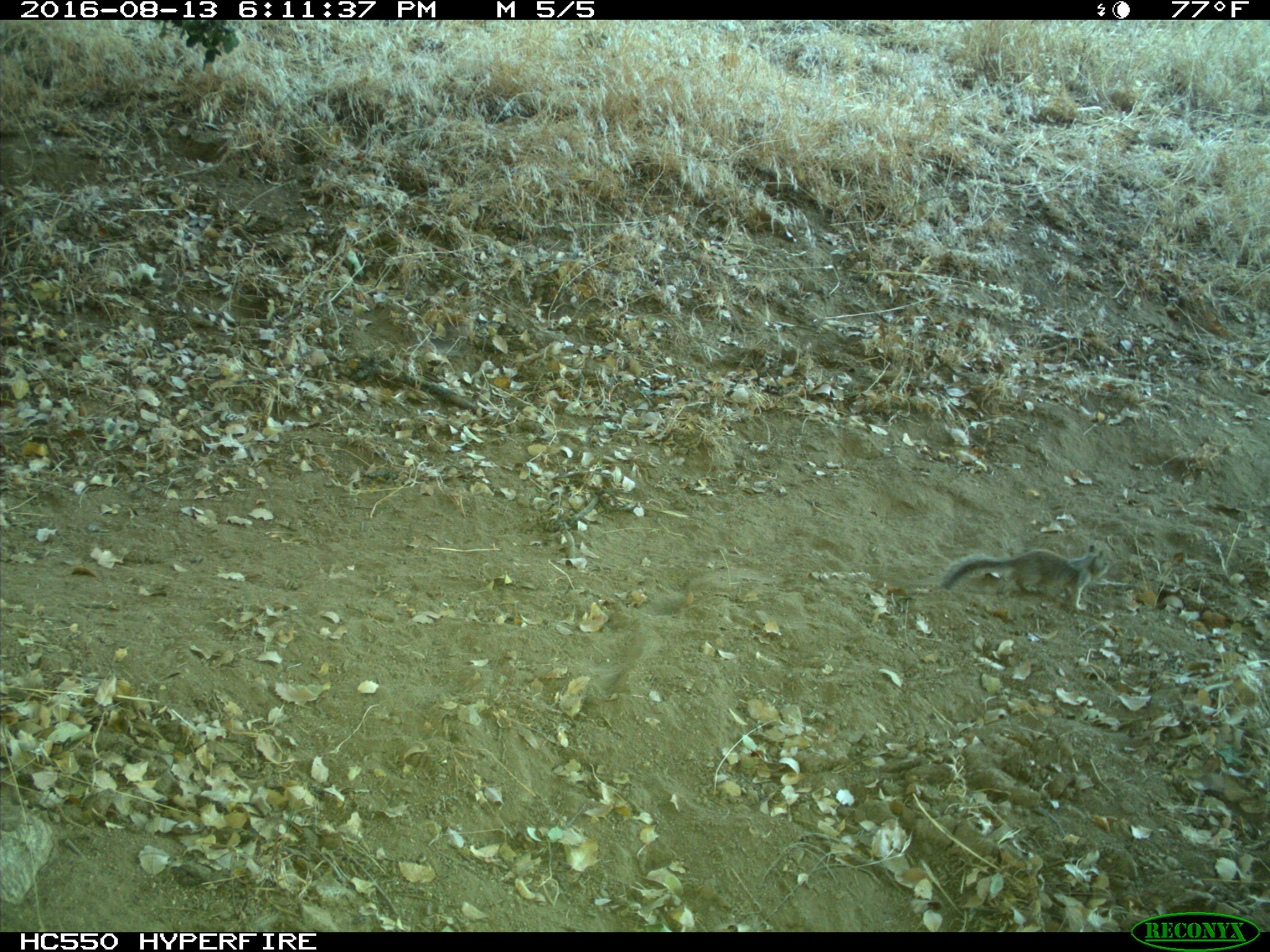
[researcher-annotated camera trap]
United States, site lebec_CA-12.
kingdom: Animalia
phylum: Chordata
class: Mammalia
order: Rodentia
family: Sciuridae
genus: Otospermophilus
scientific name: Otospermophilus beecheyi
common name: california ground squirrel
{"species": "Otospermophilus beecheyi (california ground squirrel)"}